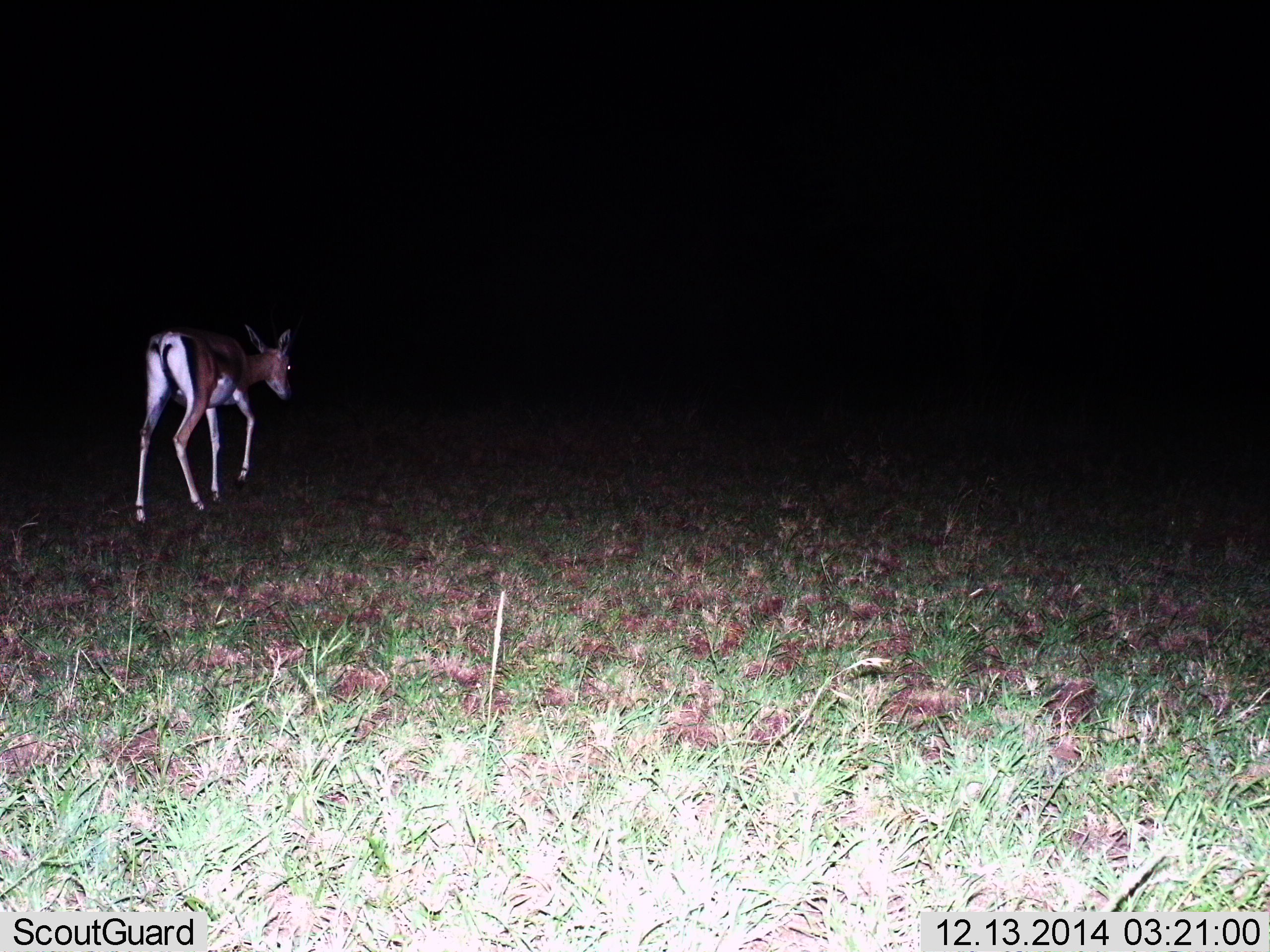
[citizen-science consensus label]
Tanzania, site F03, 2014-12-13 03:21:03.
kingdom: Animalia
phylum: Chordata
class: Mammalia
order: Artiodactyla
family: Bovidae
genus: Nanger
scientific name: Nanger granti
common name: grant's gazelle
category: gazellegrants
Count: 1.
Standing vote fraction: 10%.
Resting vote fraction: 0%.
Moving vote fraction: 90%.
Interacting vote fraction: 0%.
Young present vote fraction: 0%.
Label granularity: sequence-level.